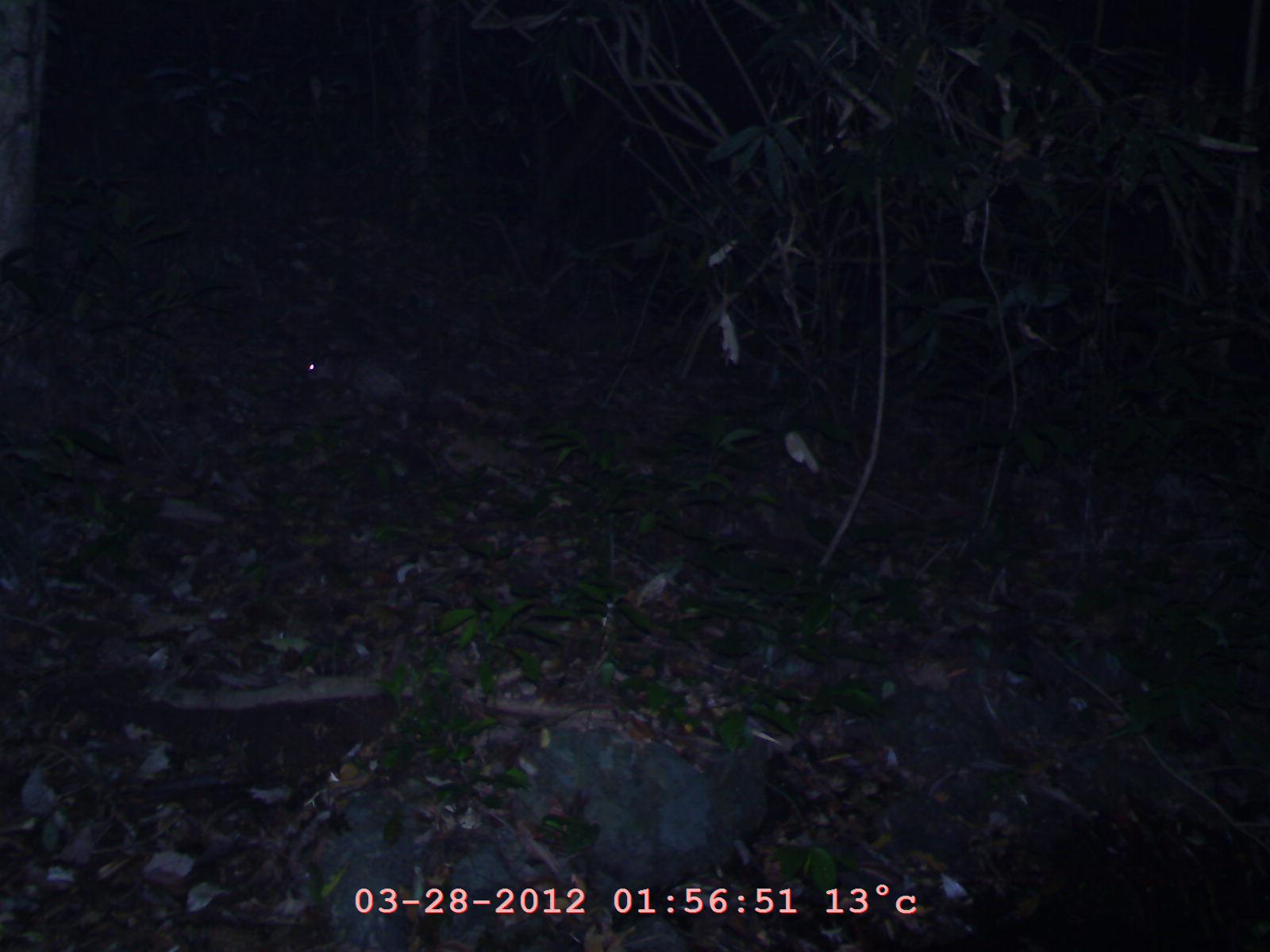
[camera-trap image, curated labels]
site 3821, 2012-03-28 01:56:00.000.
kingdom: Animalia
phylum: Chordata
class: Mammalia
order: Rodentia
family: Hystricidae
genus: Atherurus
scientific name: Atherurus macrourus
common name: asian brush-tailed porcupine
Atherurus macrourus (asian brush-tailed porcupine), count 1.